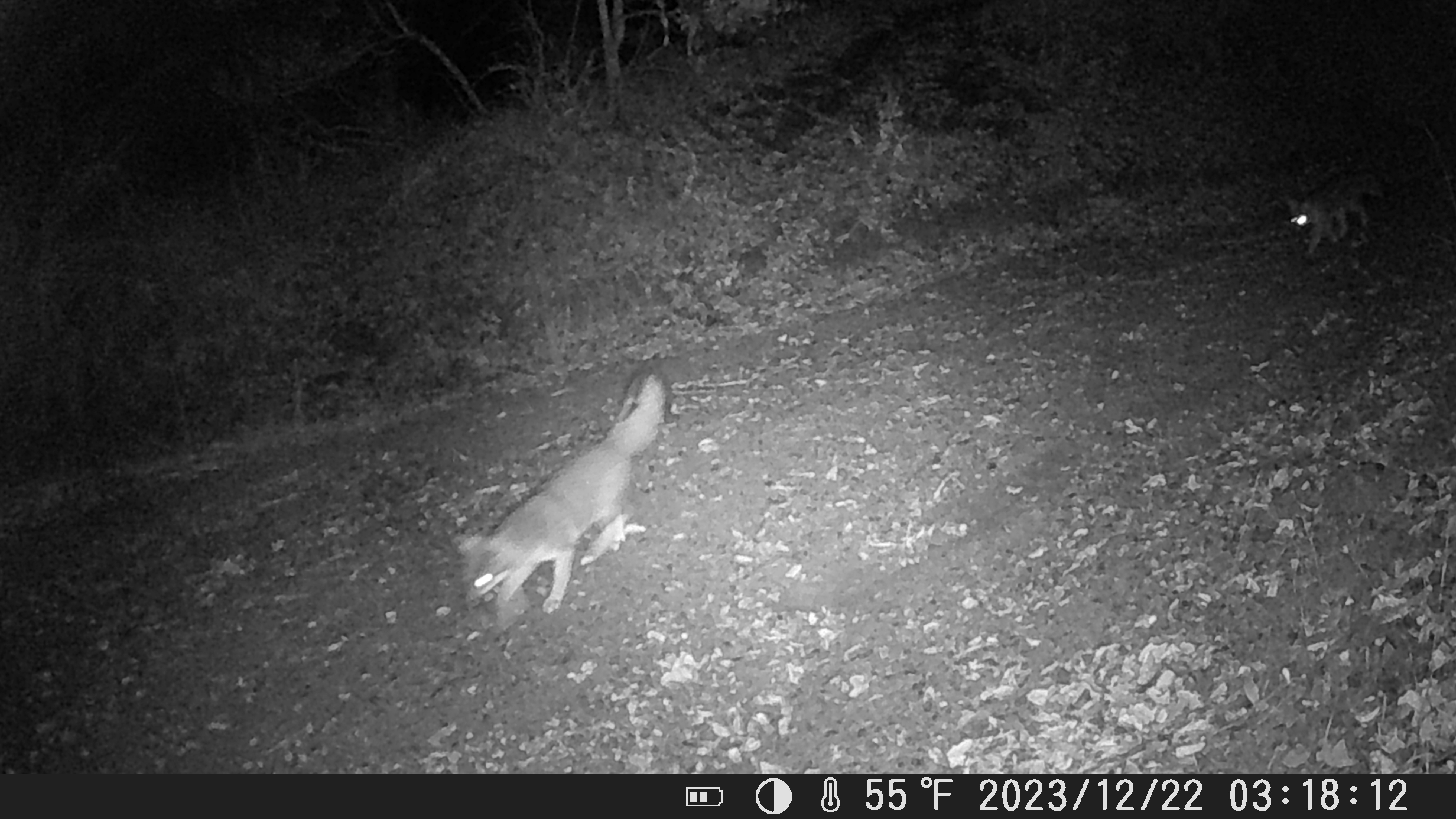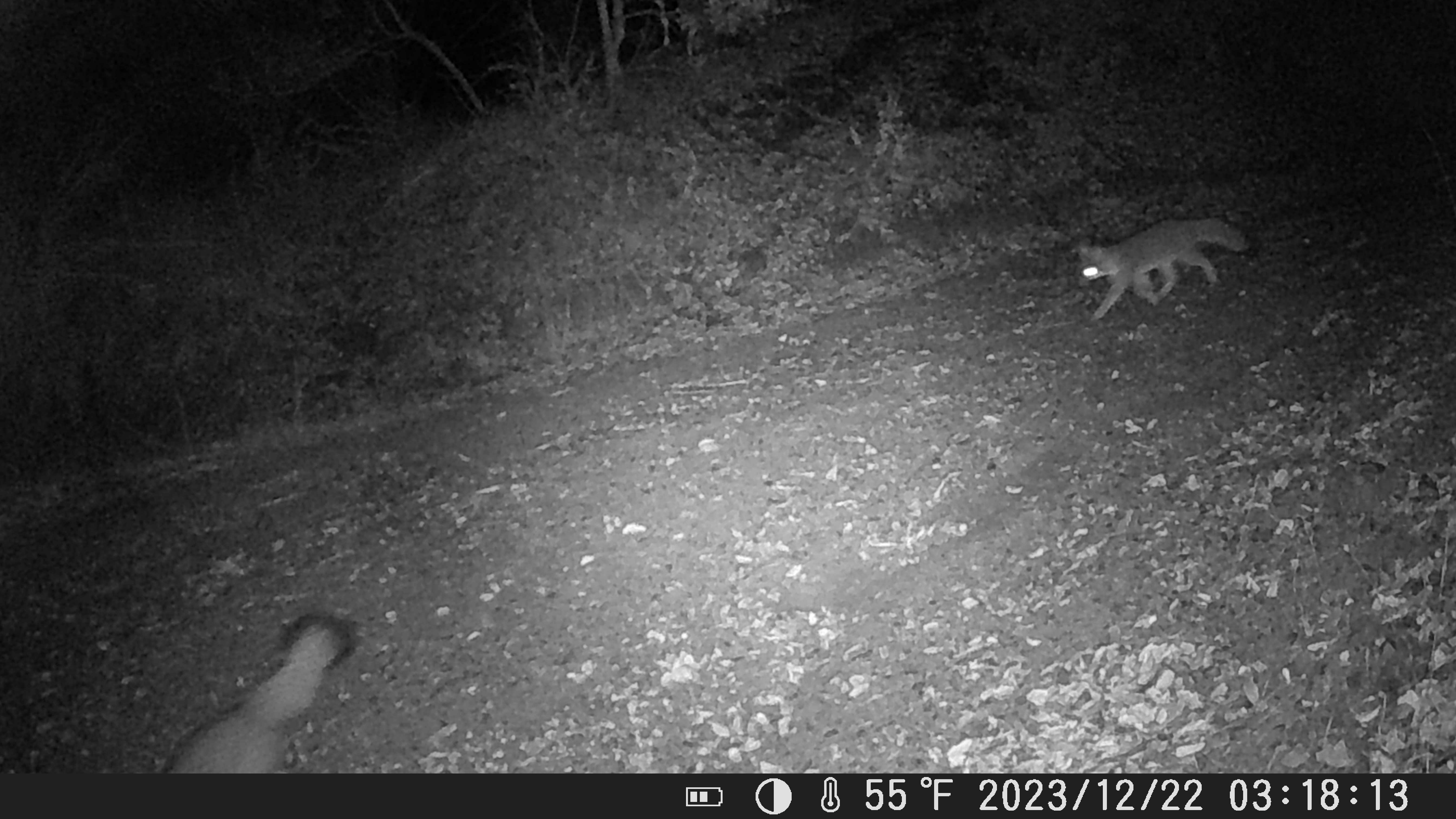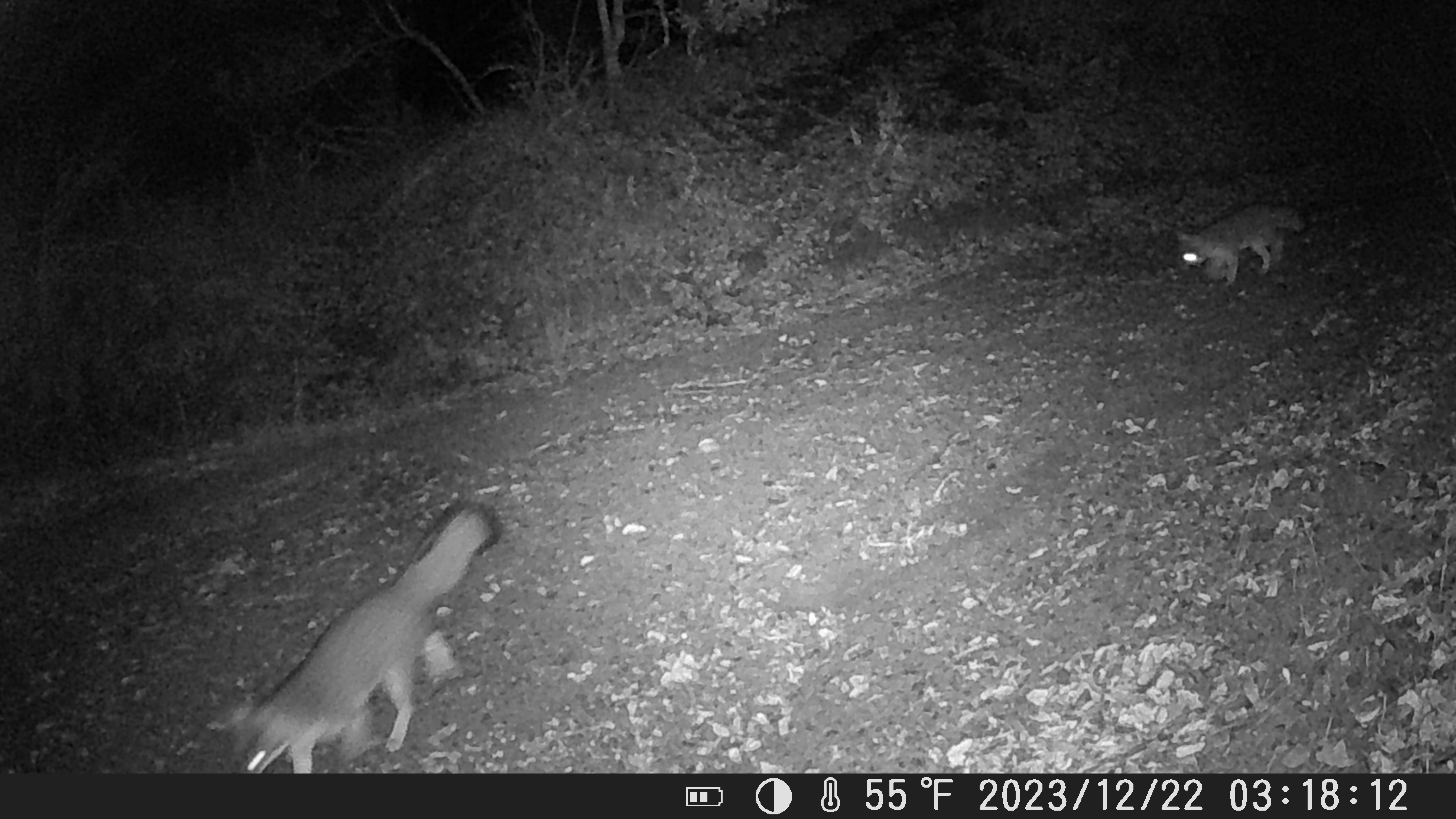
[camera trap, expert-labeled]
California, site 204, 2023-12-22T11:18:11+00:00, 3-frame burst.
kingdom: Animalia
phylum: Chordata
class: Mammalia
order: Carnivora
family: Canidae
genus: Urocyon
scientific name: Urocyon cinereoargenteus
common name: gray fox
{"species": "gray fox (Urocyon cinereoargenteus)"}